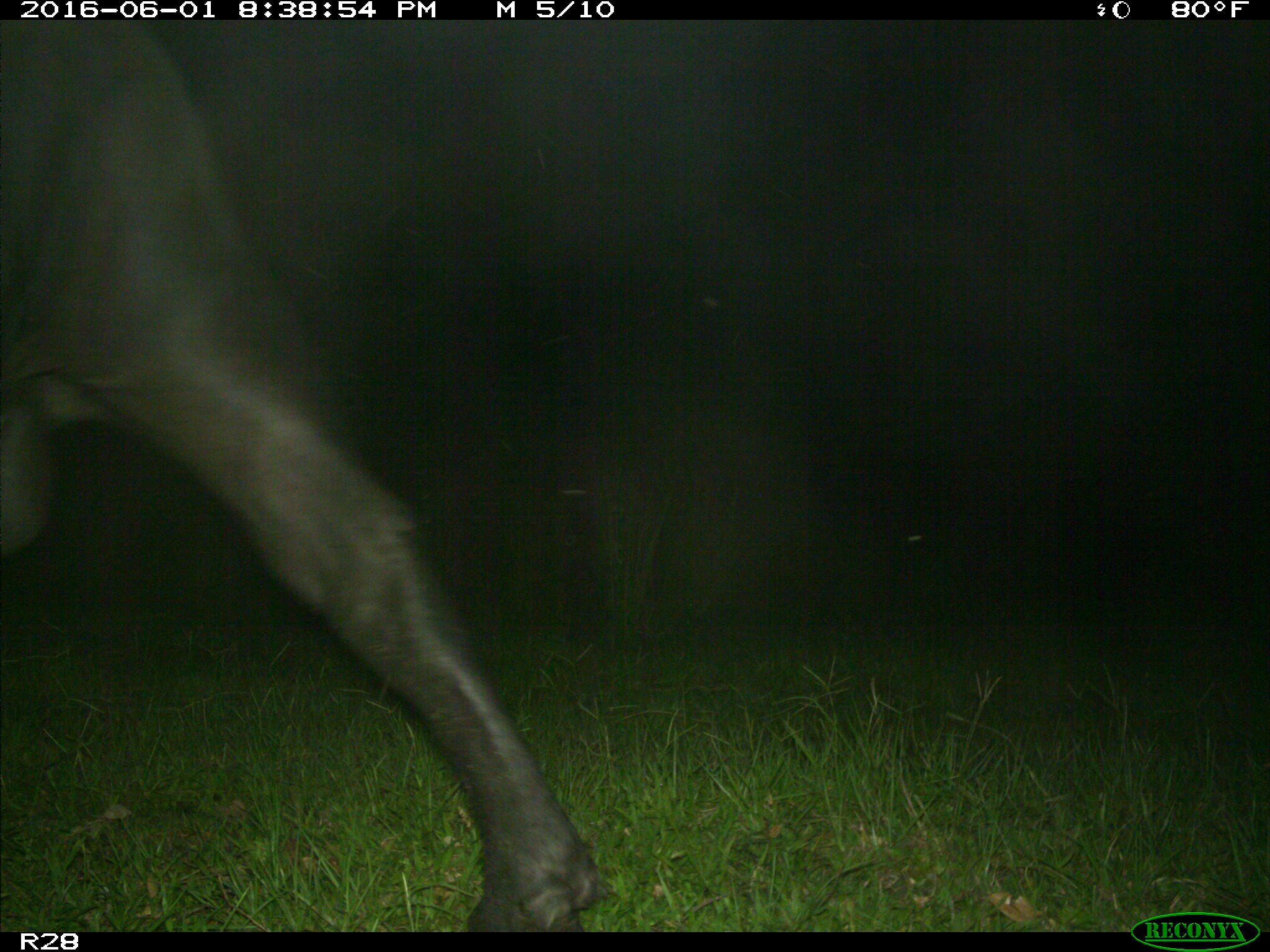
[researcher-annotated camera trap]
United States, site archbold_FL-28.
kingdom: Animalia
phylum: Chordata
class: Mammalia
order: Artiodactyla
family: Bovidae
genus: Bos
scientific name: Bos taurus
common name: domestic cow